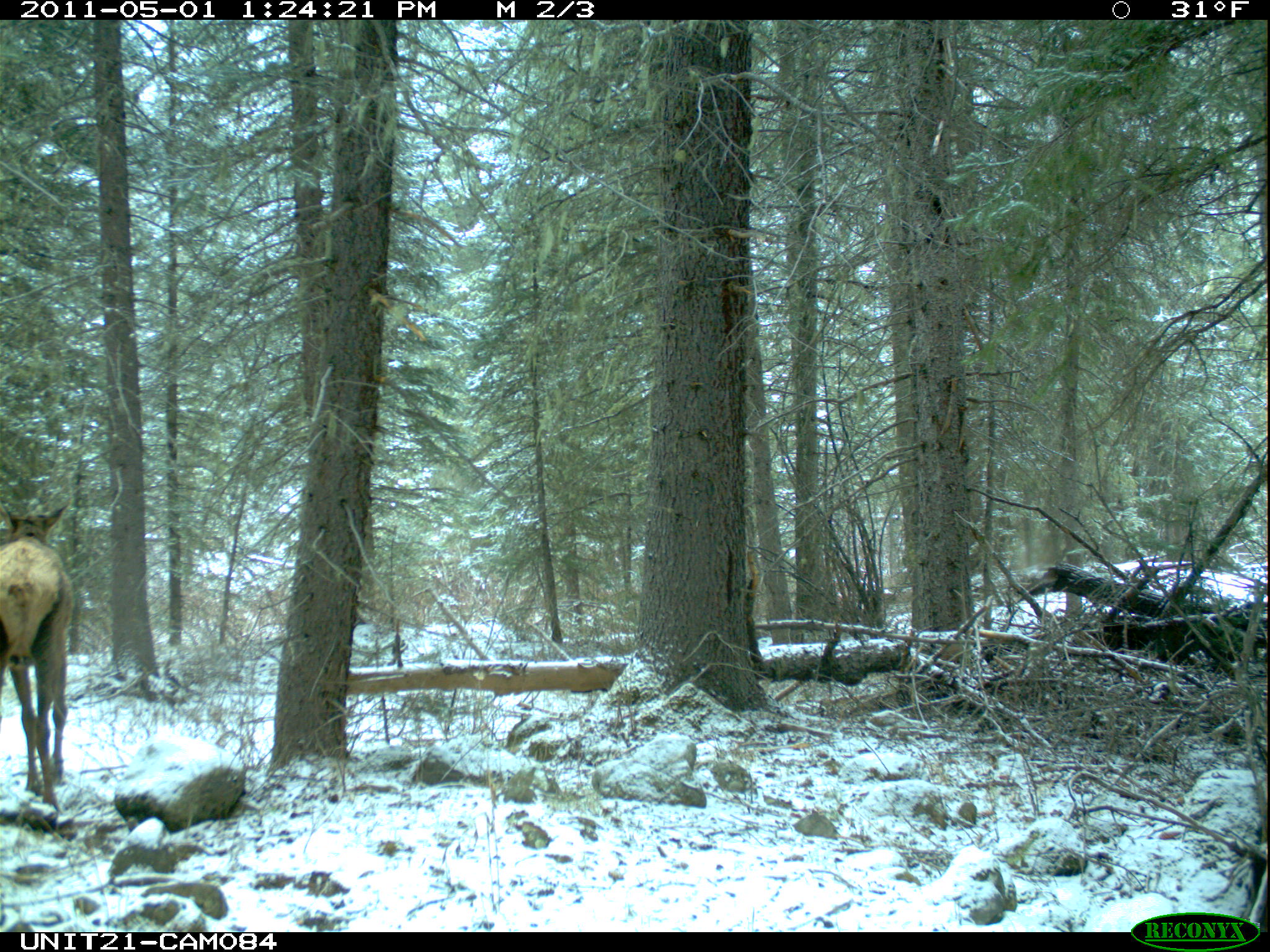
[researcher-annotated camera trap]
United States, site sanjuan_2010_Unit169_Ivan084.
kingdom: Animalia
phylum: Chordata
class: Mammalia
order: Artiodactyla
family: Cervidae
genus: Cervus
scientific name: Cervus elaphus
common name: red deer